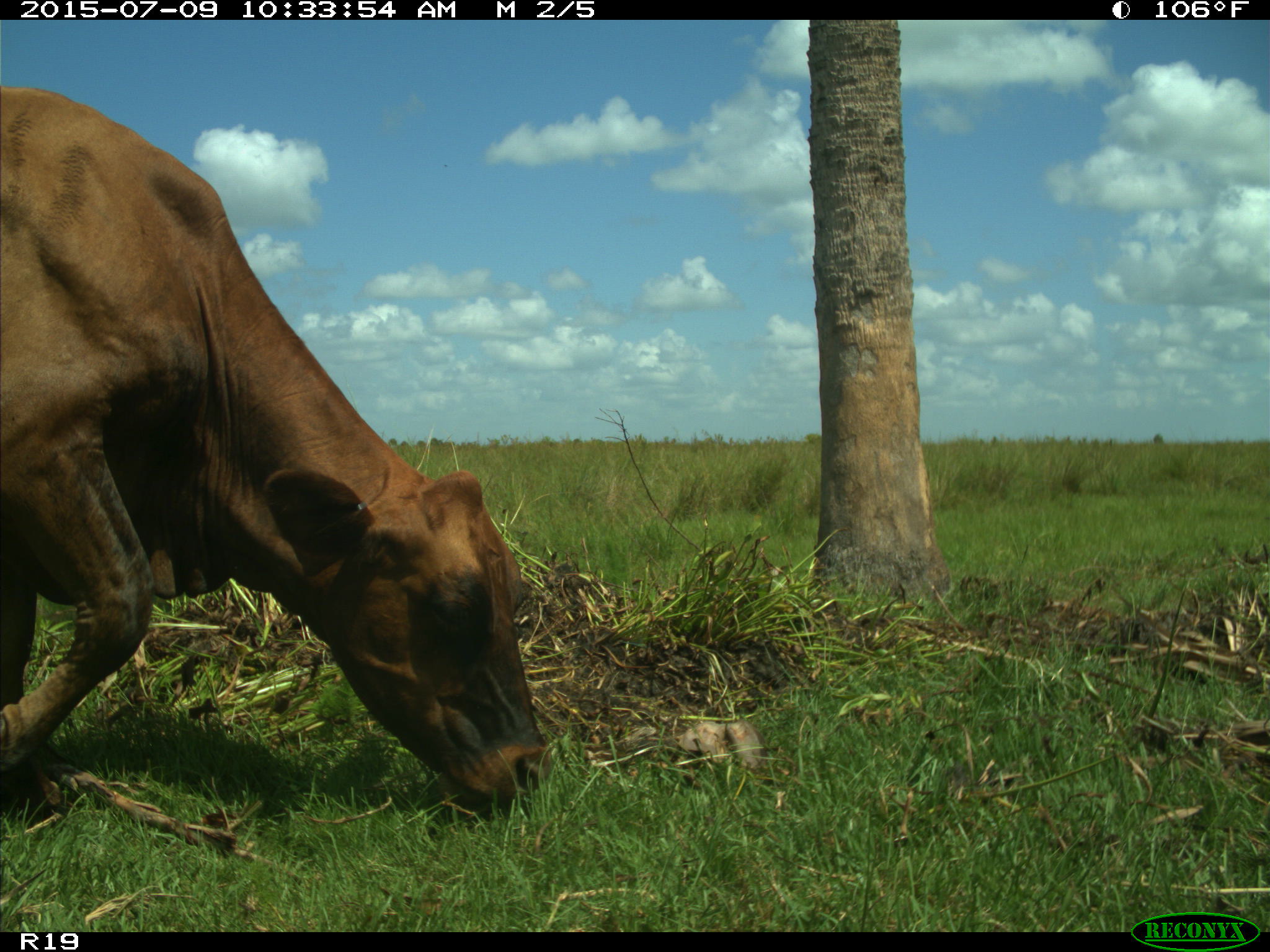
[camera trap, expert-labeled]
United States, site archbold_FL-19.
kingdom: Animalia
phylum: Chordata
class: Mammalia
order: Artiodactyla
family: Bovidae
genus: Bos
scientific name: Bos taurus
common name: domestic cow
Bos taurus (domestic cow).